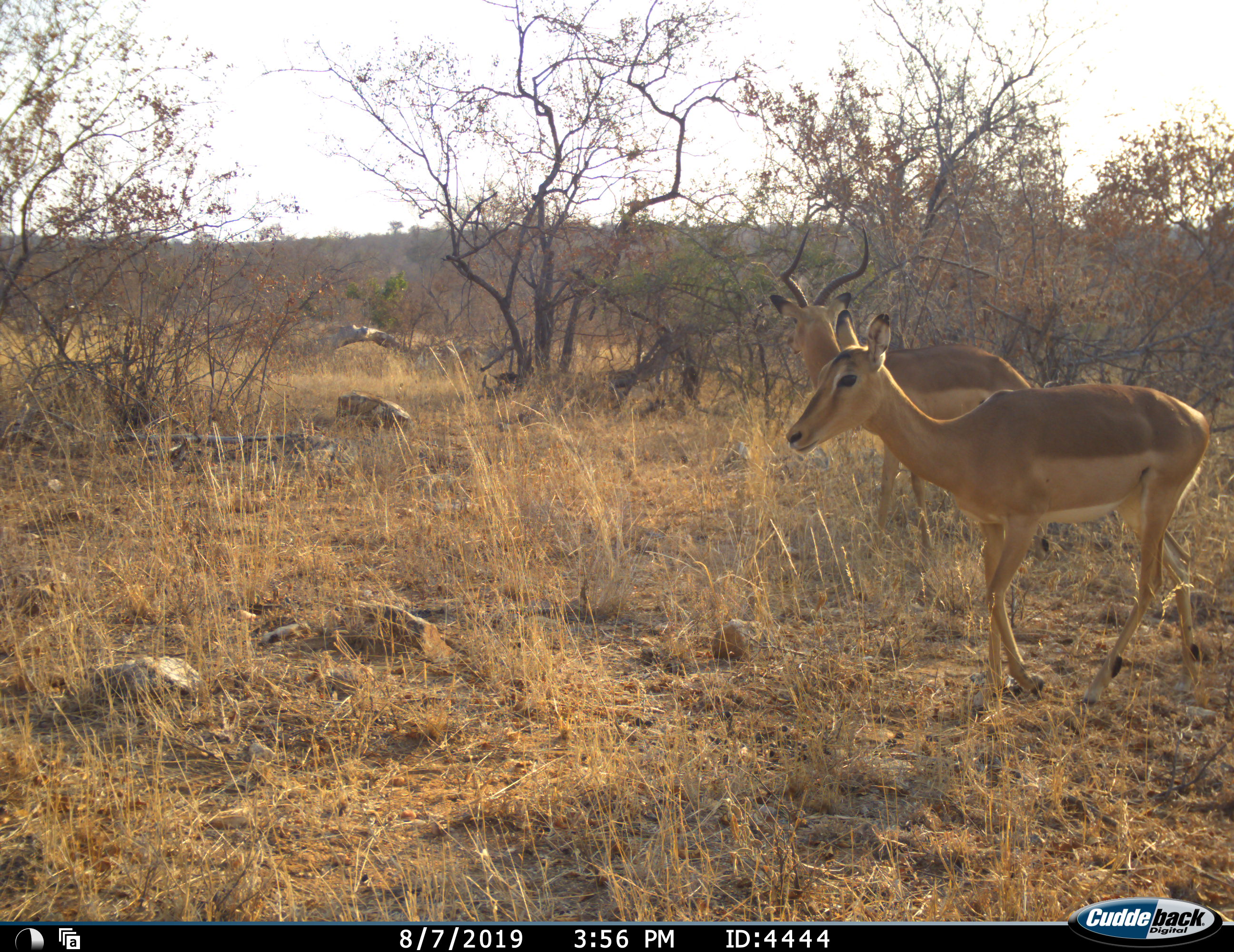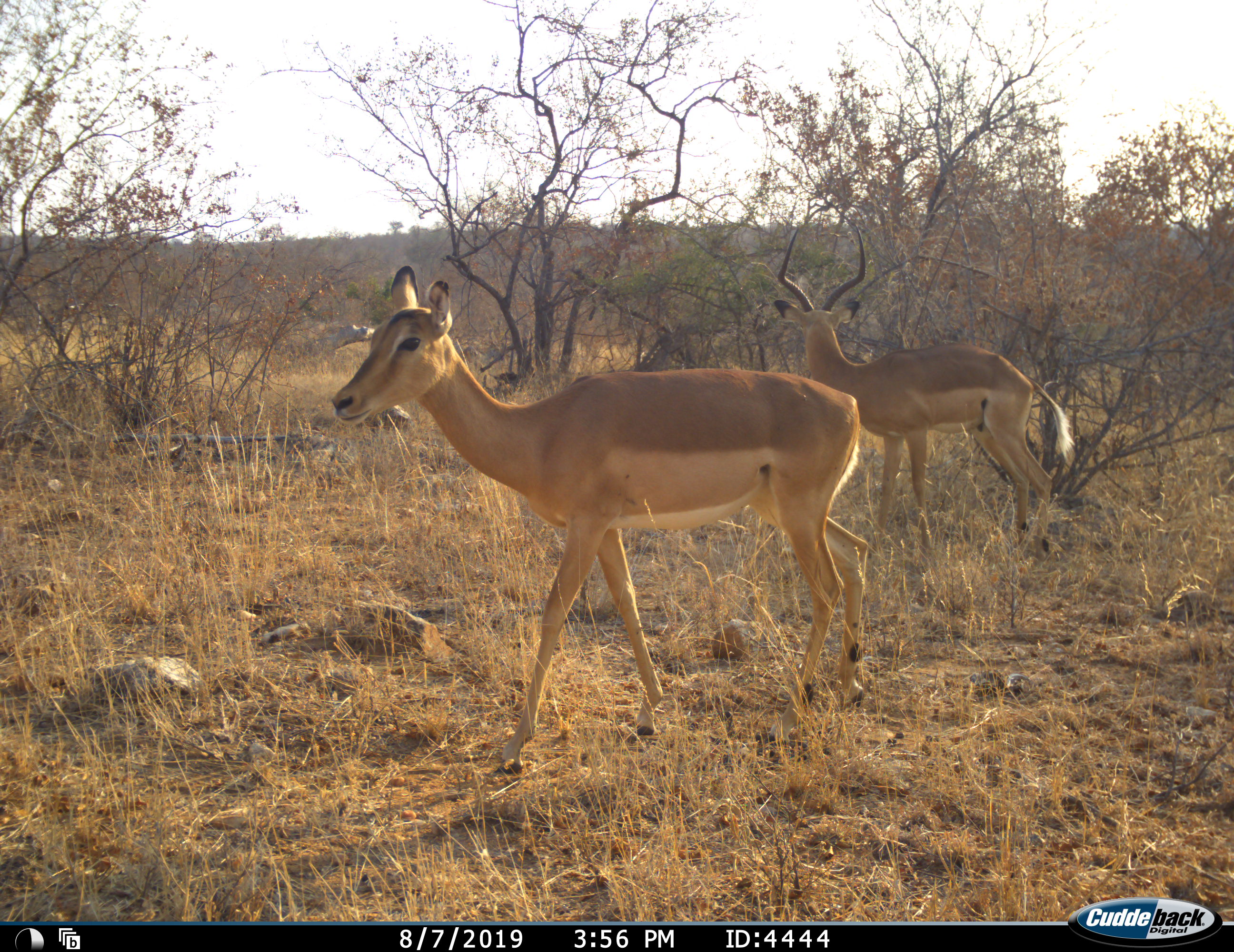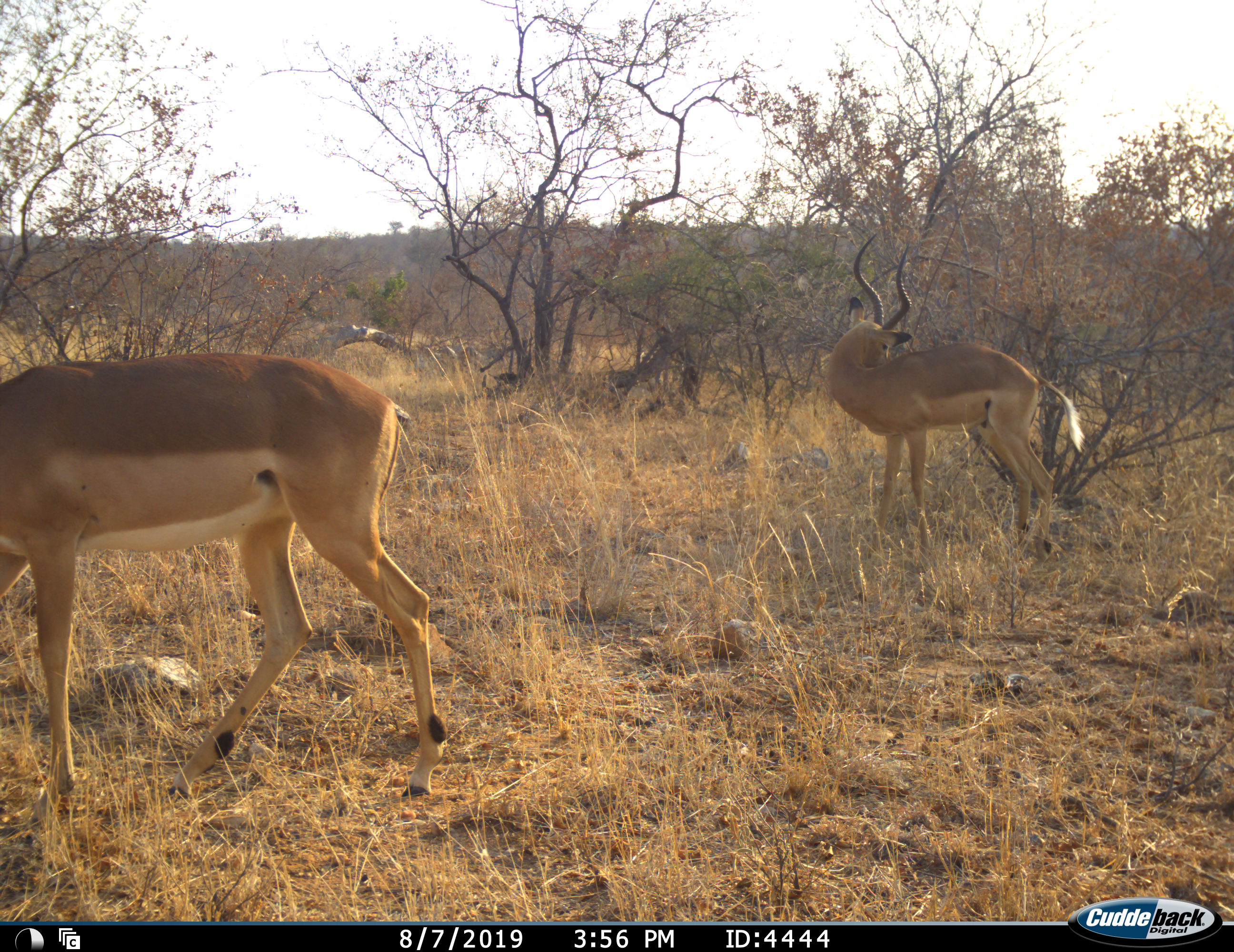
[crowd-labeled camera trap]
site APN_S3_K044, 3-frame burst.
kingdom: Animalia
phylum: Chordata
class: Mammalia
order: Artiodactyla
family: Bovidae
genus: Aepyceros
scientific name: Aepyceros melampus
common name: impala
Impala (Aepyceros melampus), count 2. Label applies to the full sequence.